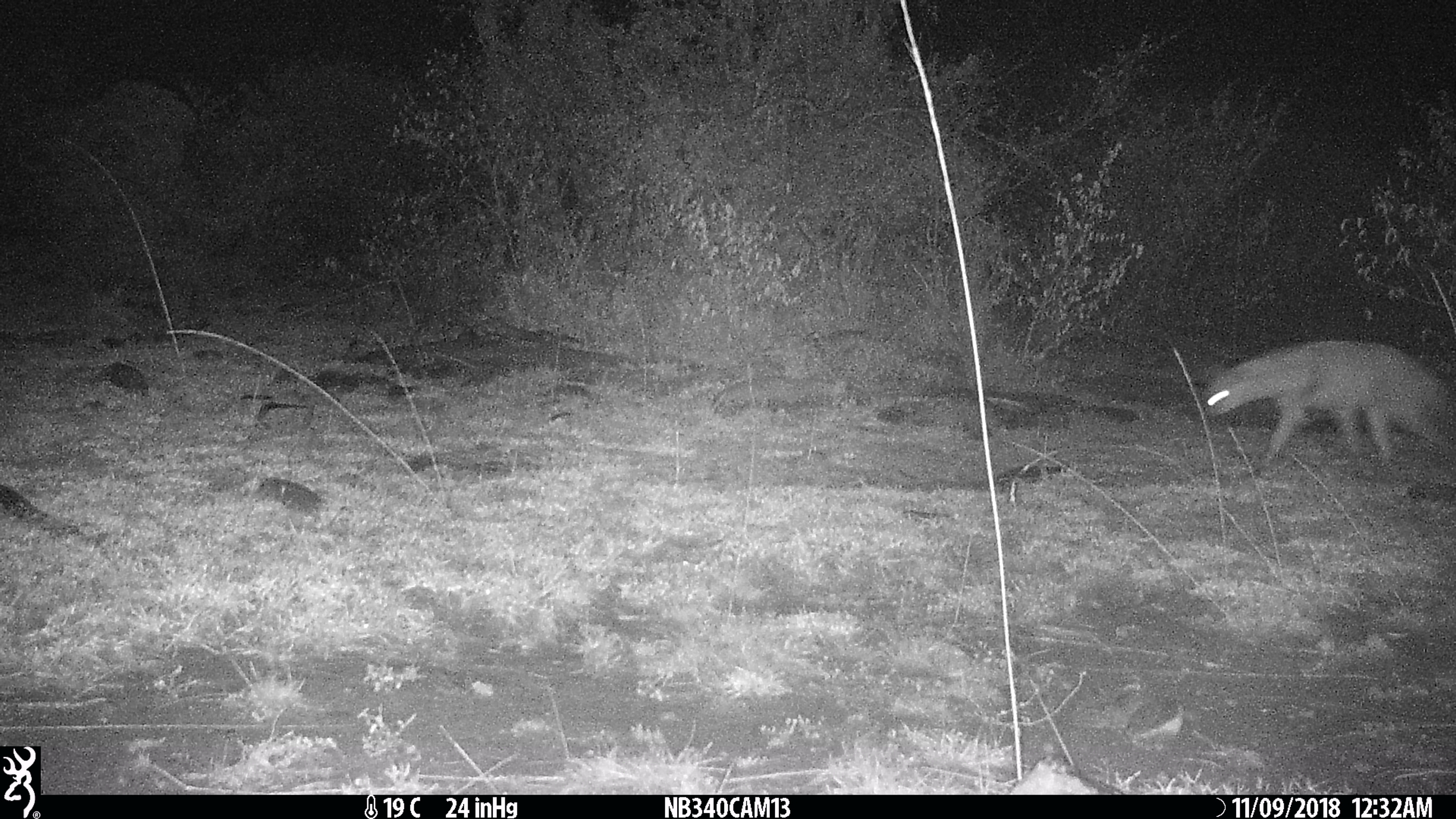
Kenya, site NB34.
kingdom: Animalia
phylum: Chordata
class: Mammalia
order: Carnivora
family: Hyaenidae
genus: Proteles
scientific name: Proteles cristatus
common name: aardwolf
Aardwolf (Proteles cristatus).